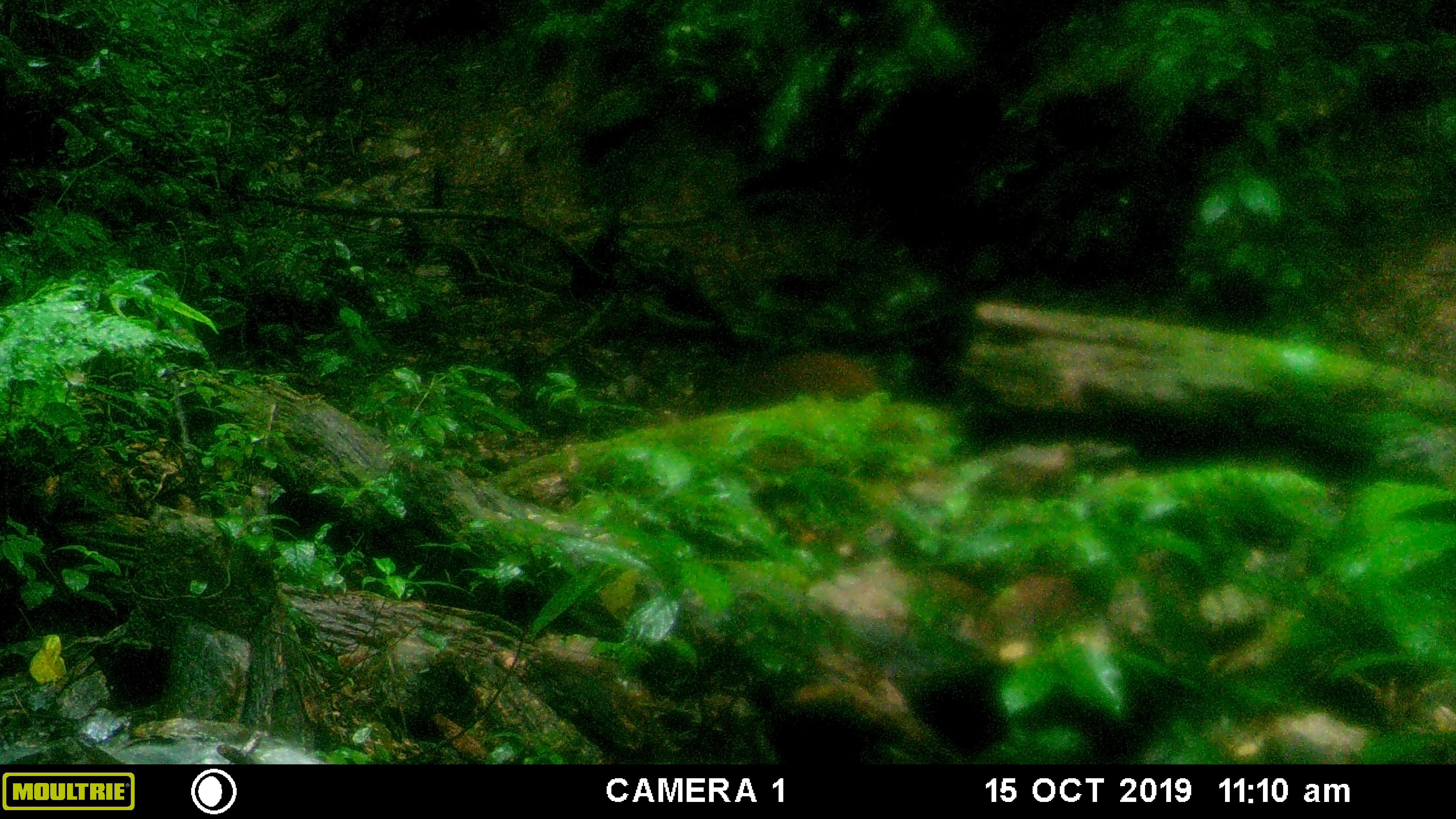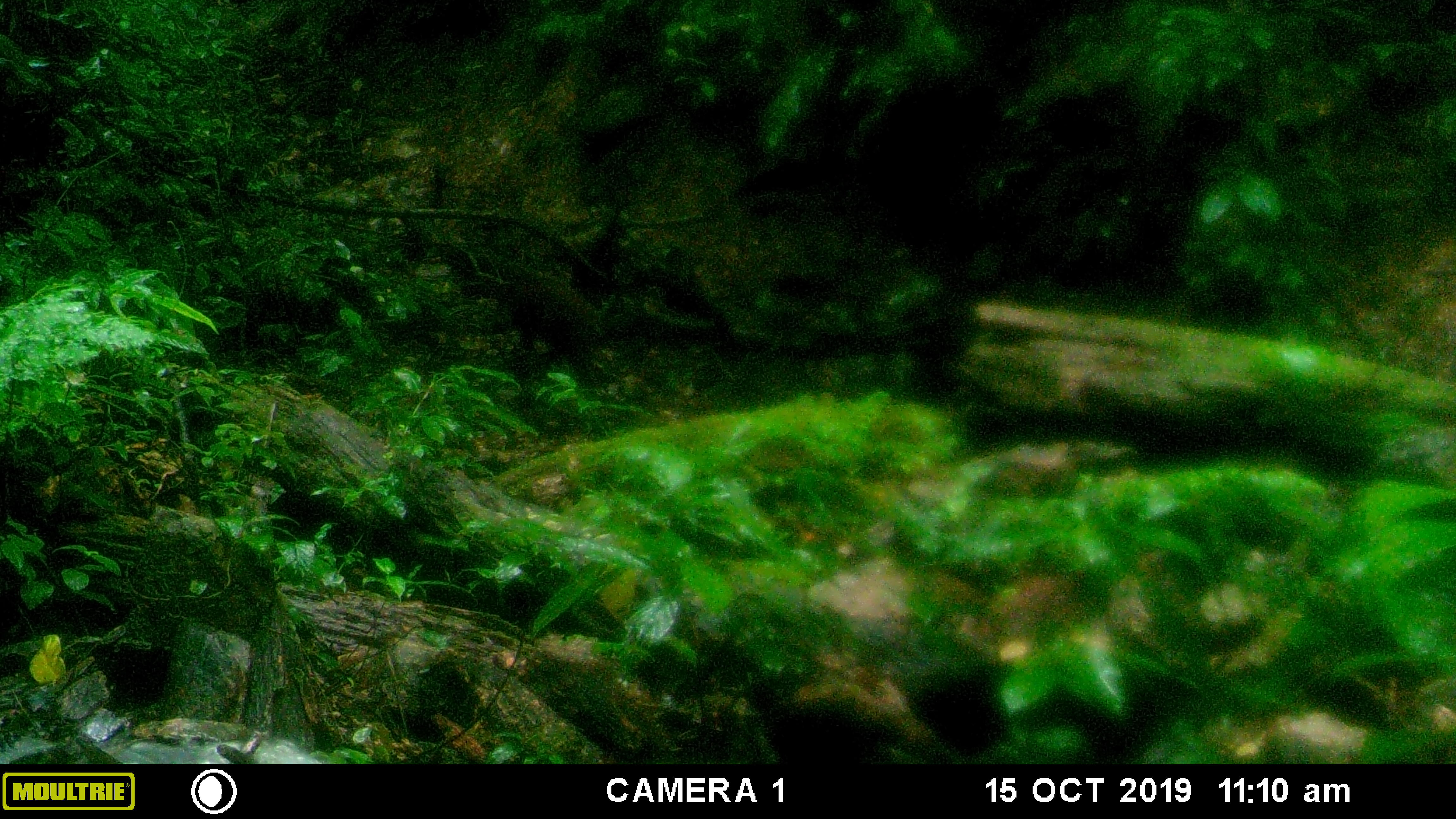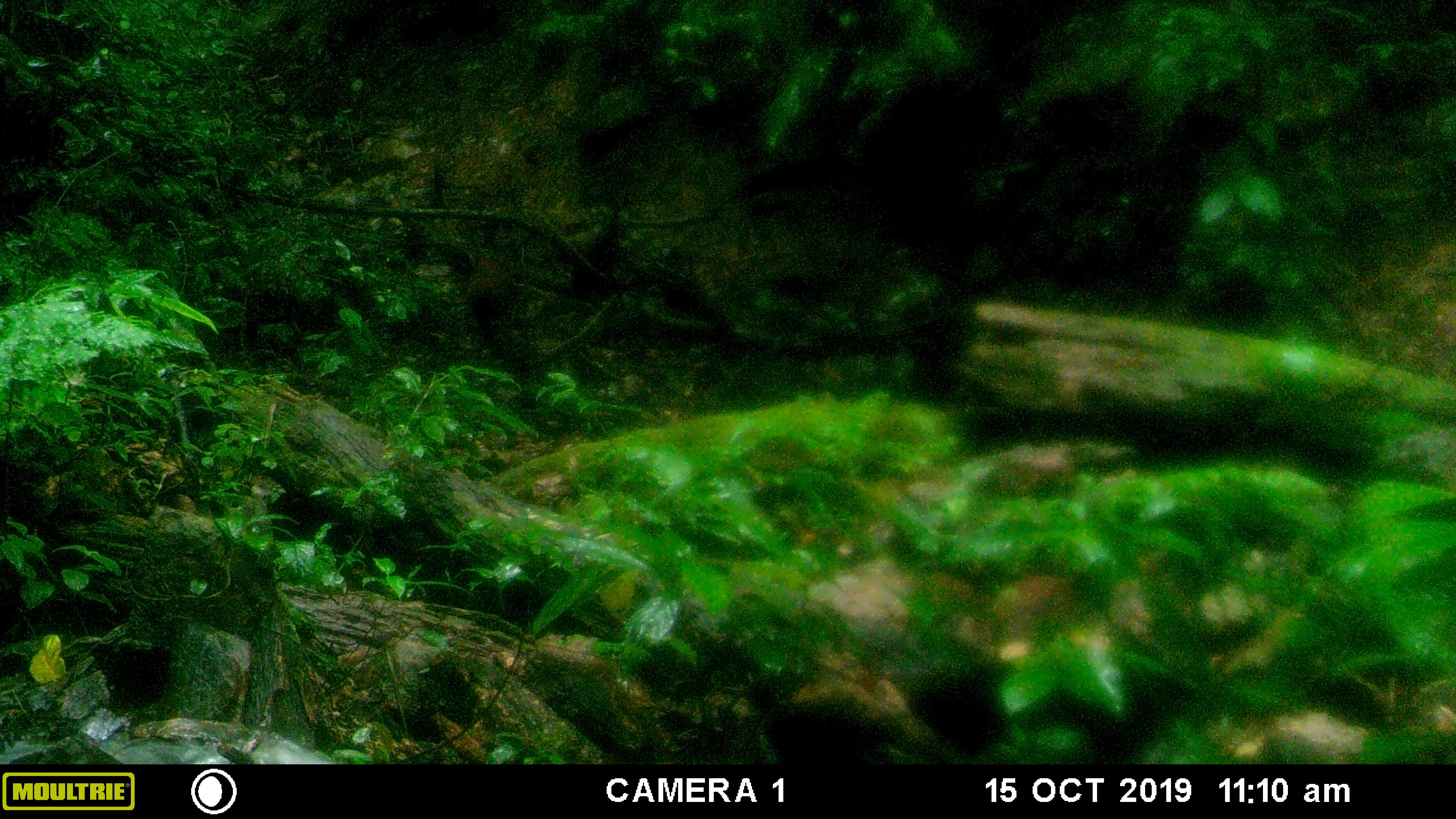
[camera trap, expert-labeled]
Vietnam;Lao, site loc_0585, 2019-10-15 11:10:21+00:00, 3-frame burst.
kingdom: Animalia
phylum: Chordata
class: Mammalia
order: Artiodactyla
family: Suidae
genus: Sus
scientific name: Sus scrofa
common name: eurasian wild pig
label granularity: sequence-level